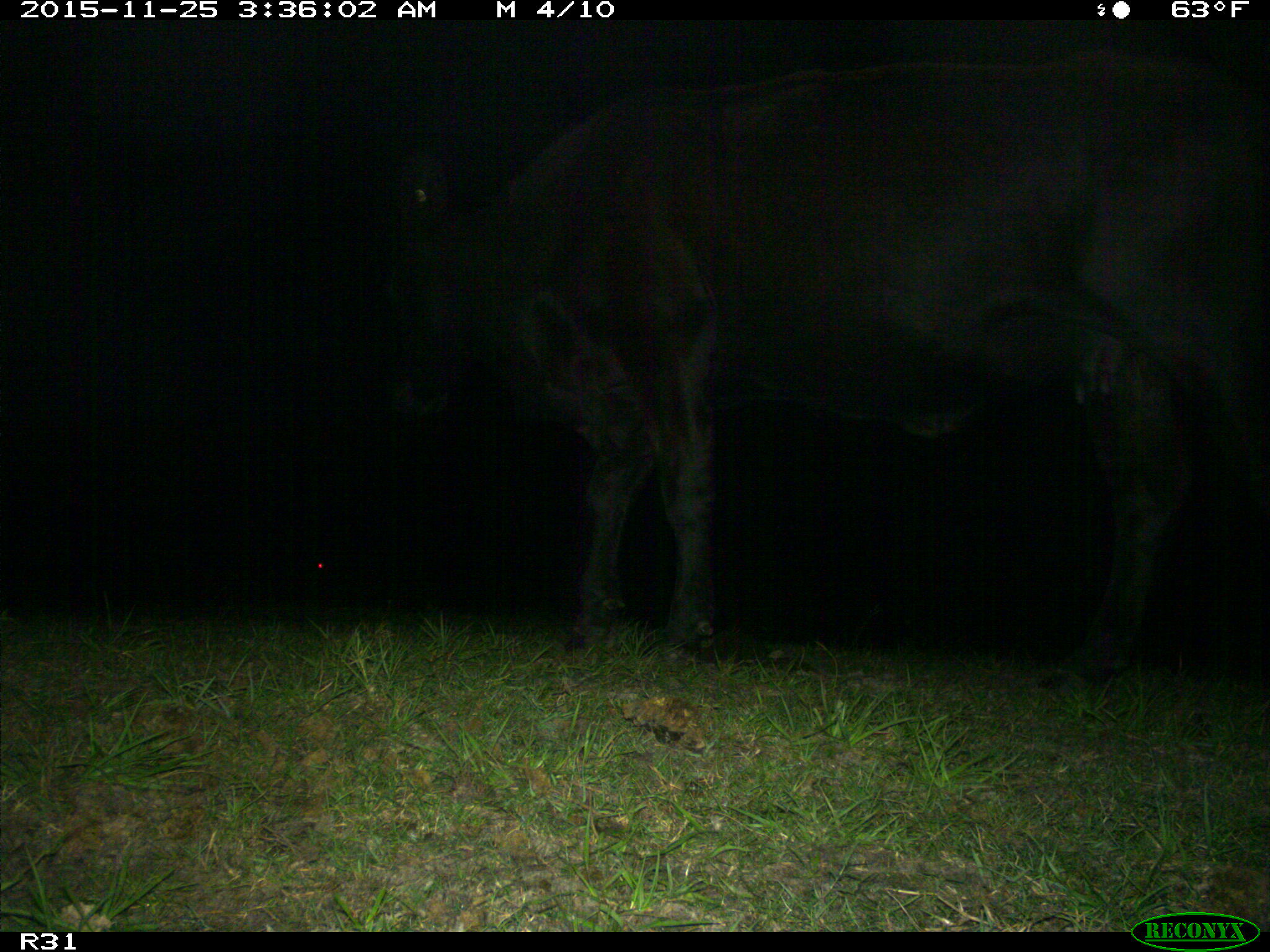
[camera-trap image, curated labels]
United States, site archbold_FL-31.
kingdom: Animalia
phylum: Chordata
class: Mammalia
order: Artiodactyla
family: Bovidae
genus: Bos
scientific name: Bos taurus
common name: domestic cow